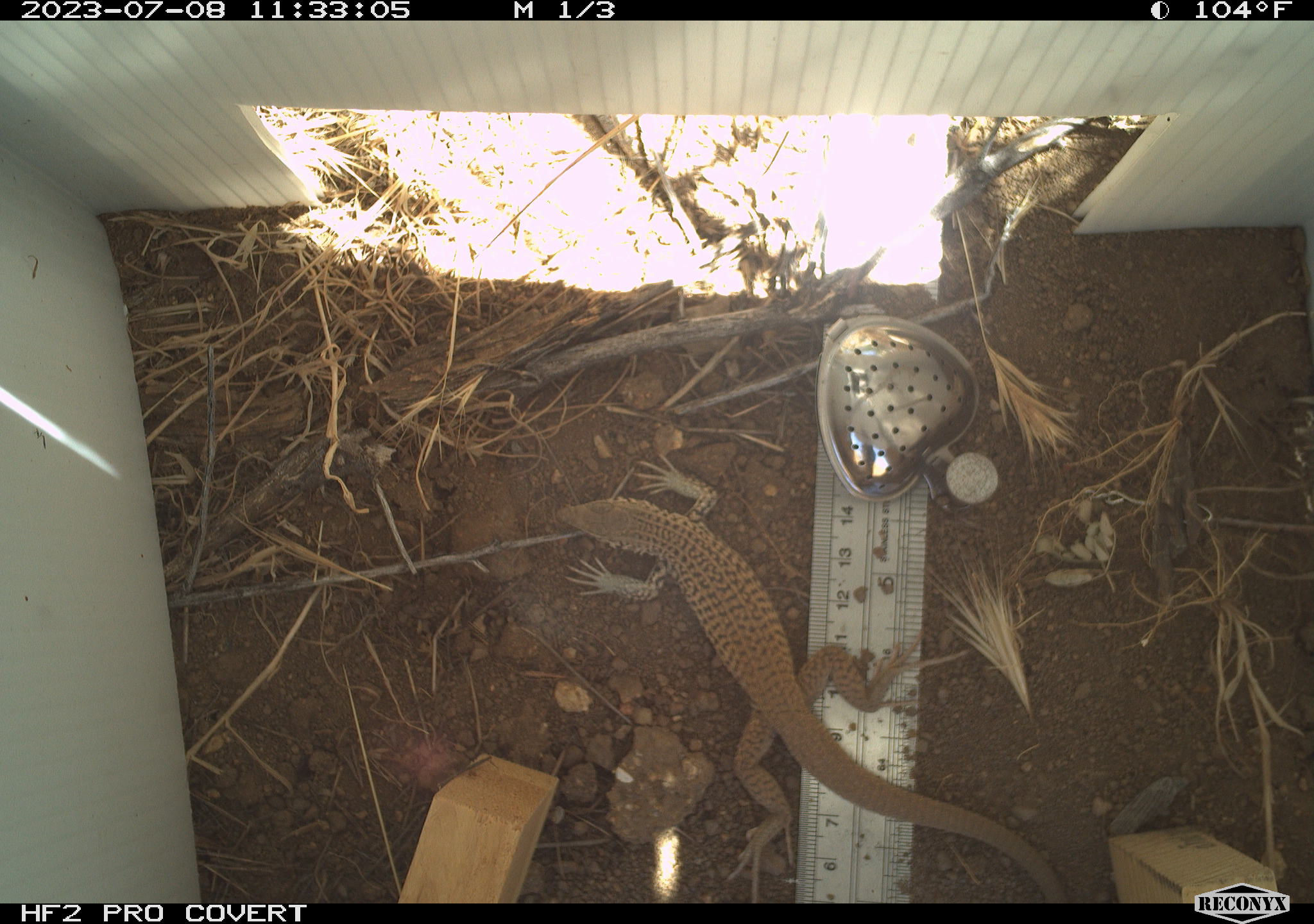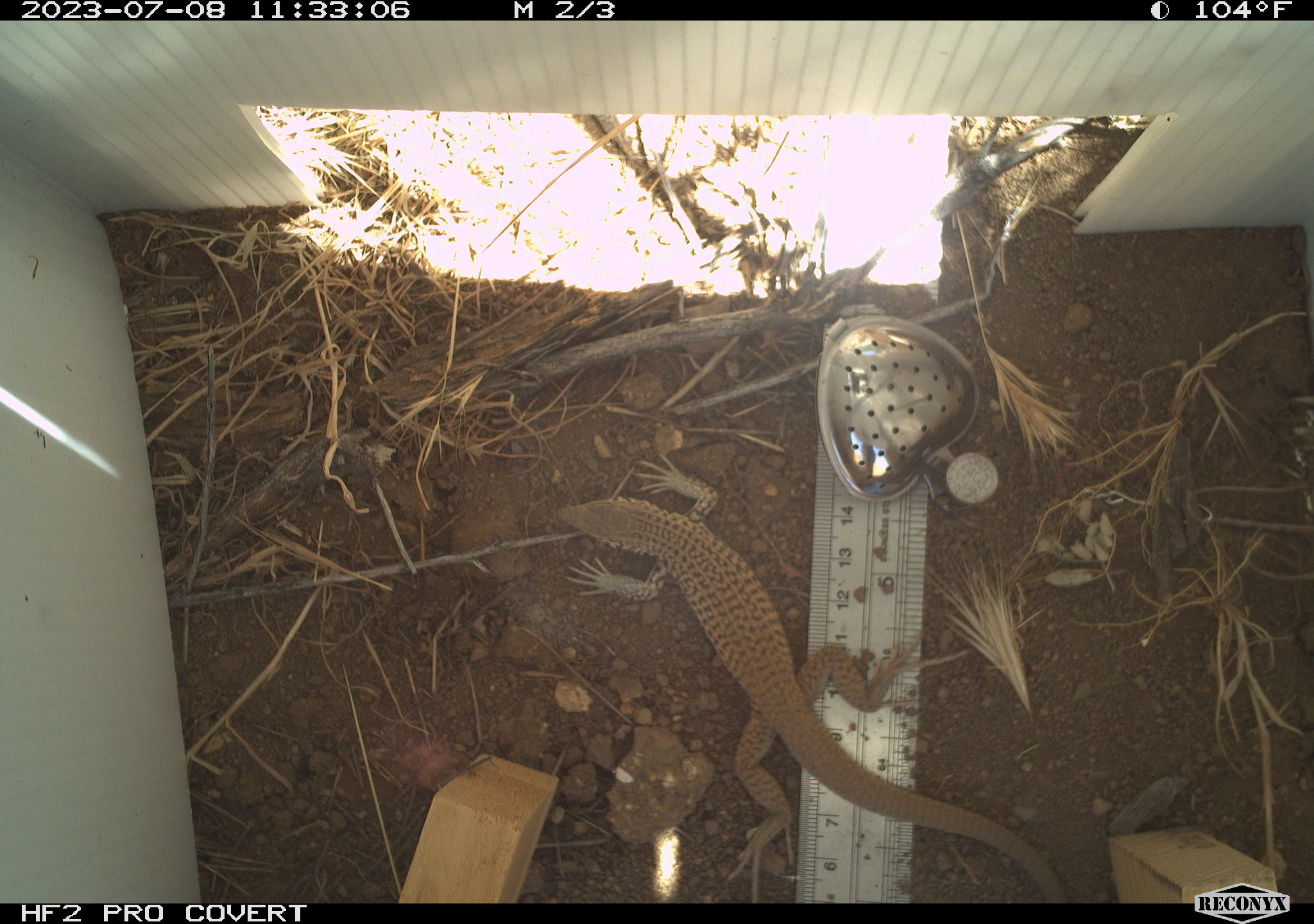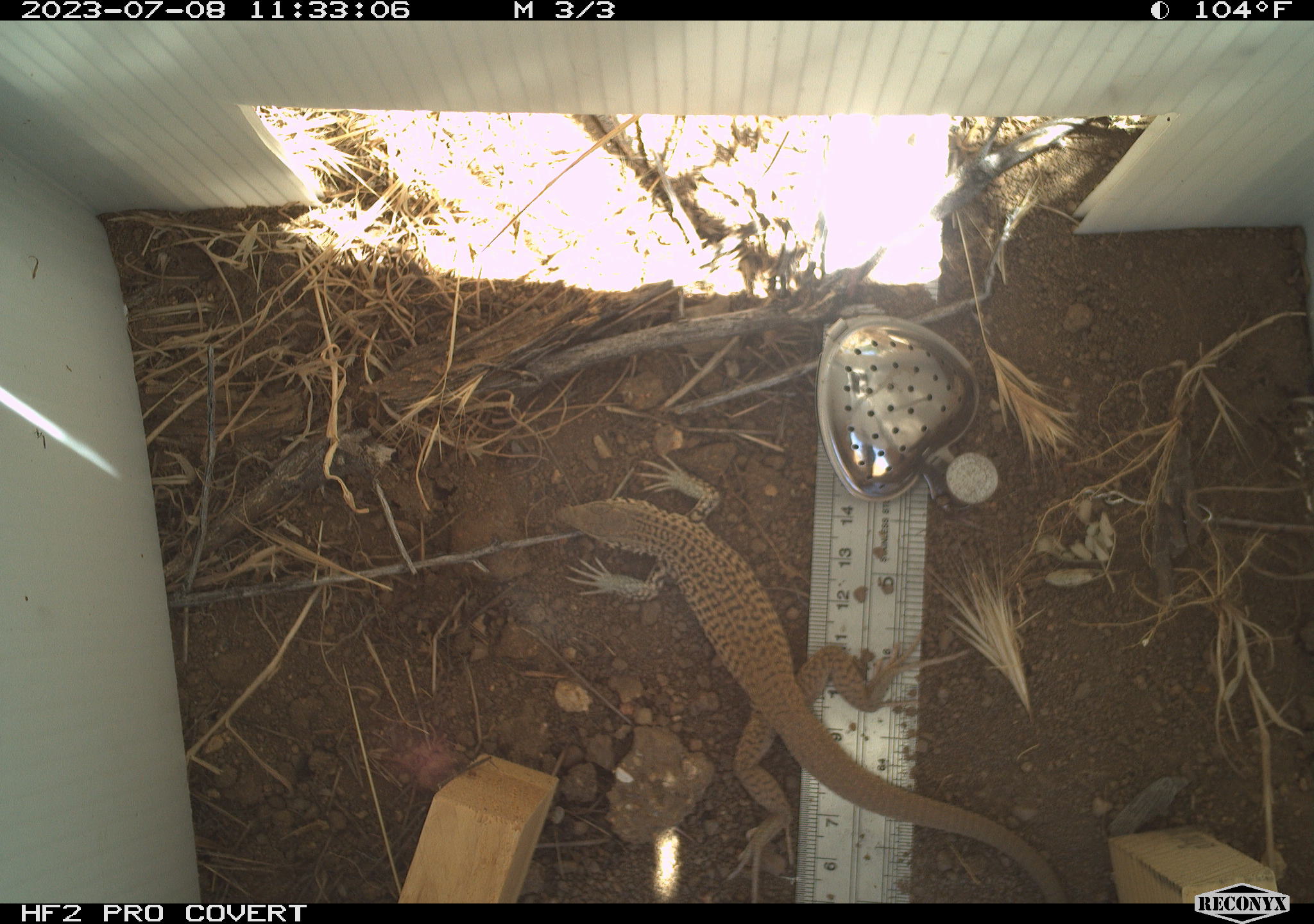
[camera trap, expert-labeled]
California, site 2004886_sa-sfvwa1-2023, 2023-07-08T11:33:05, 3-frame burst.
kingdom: Animalia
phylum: Chordata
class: Reptilia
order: Squamata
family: Teiidae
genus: Aspidoscelis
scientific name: Aspidoscelis tigris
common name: western whiptail